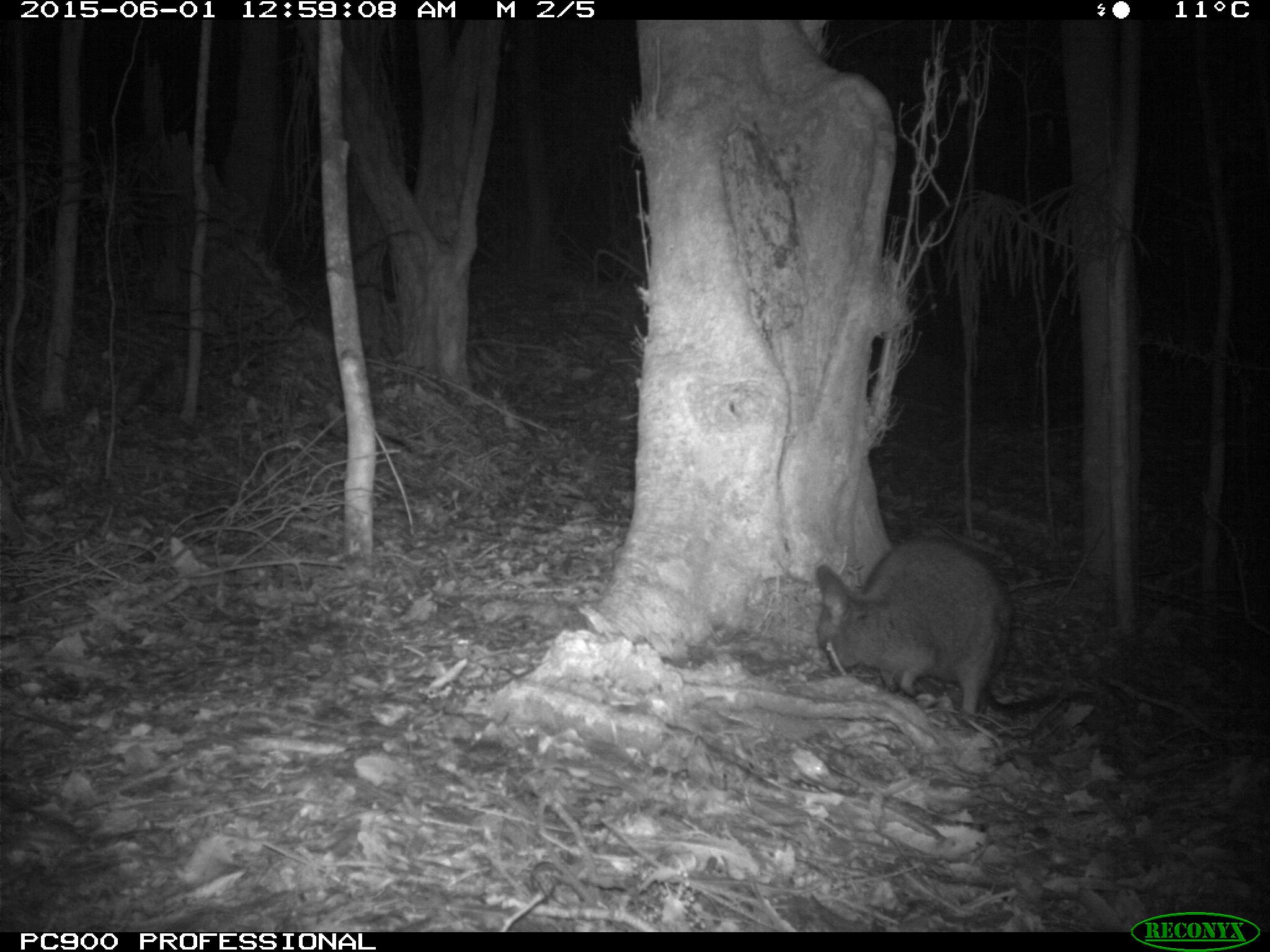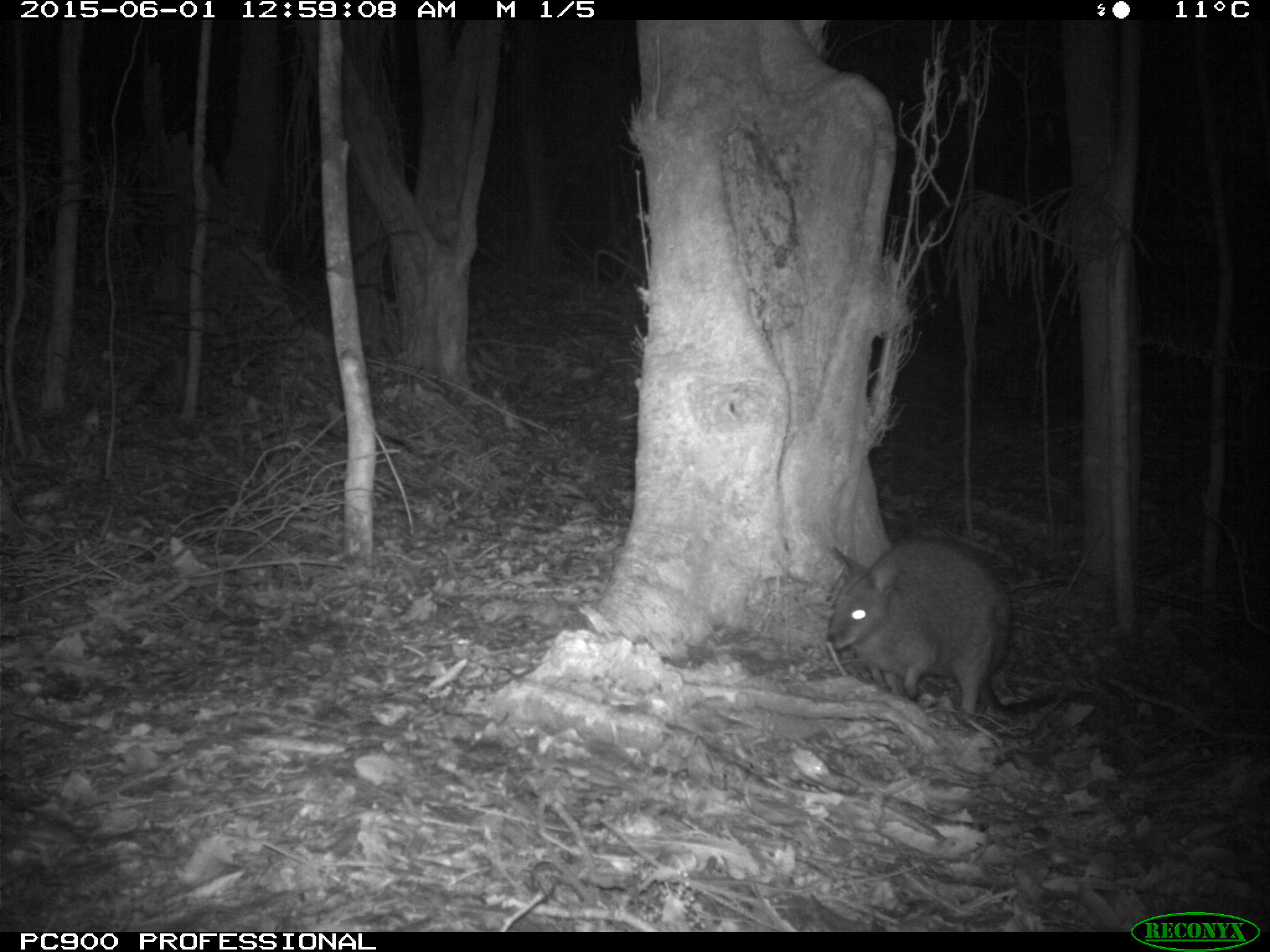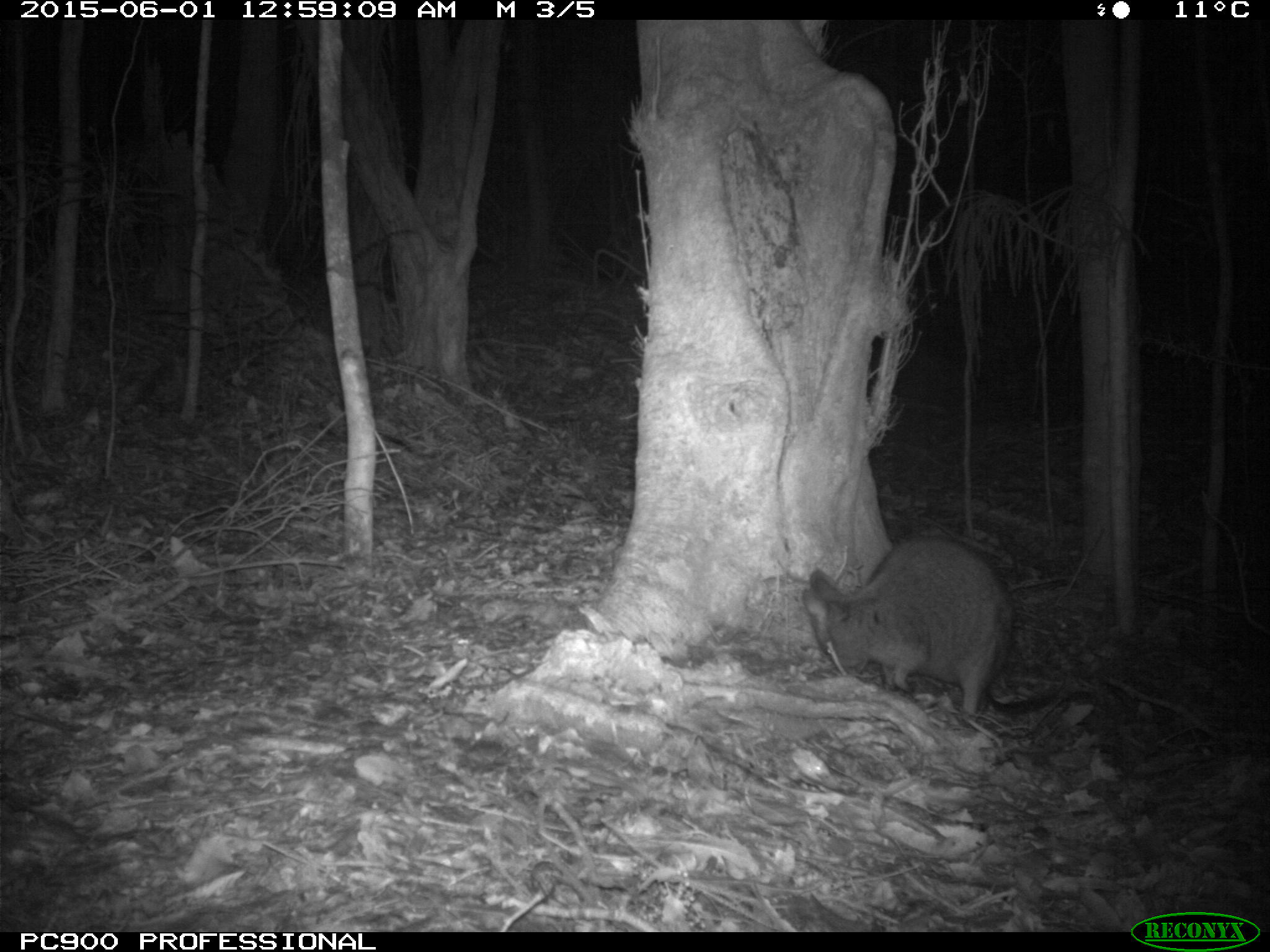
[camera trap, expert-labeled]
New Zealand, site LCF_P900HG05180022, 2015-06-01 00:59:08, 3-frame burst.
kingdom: Animalia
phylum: Chordata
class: Mammalia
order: Diprotodontia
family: Macropodidae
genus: Notamacropus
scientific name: Notamacropus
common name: wallaby